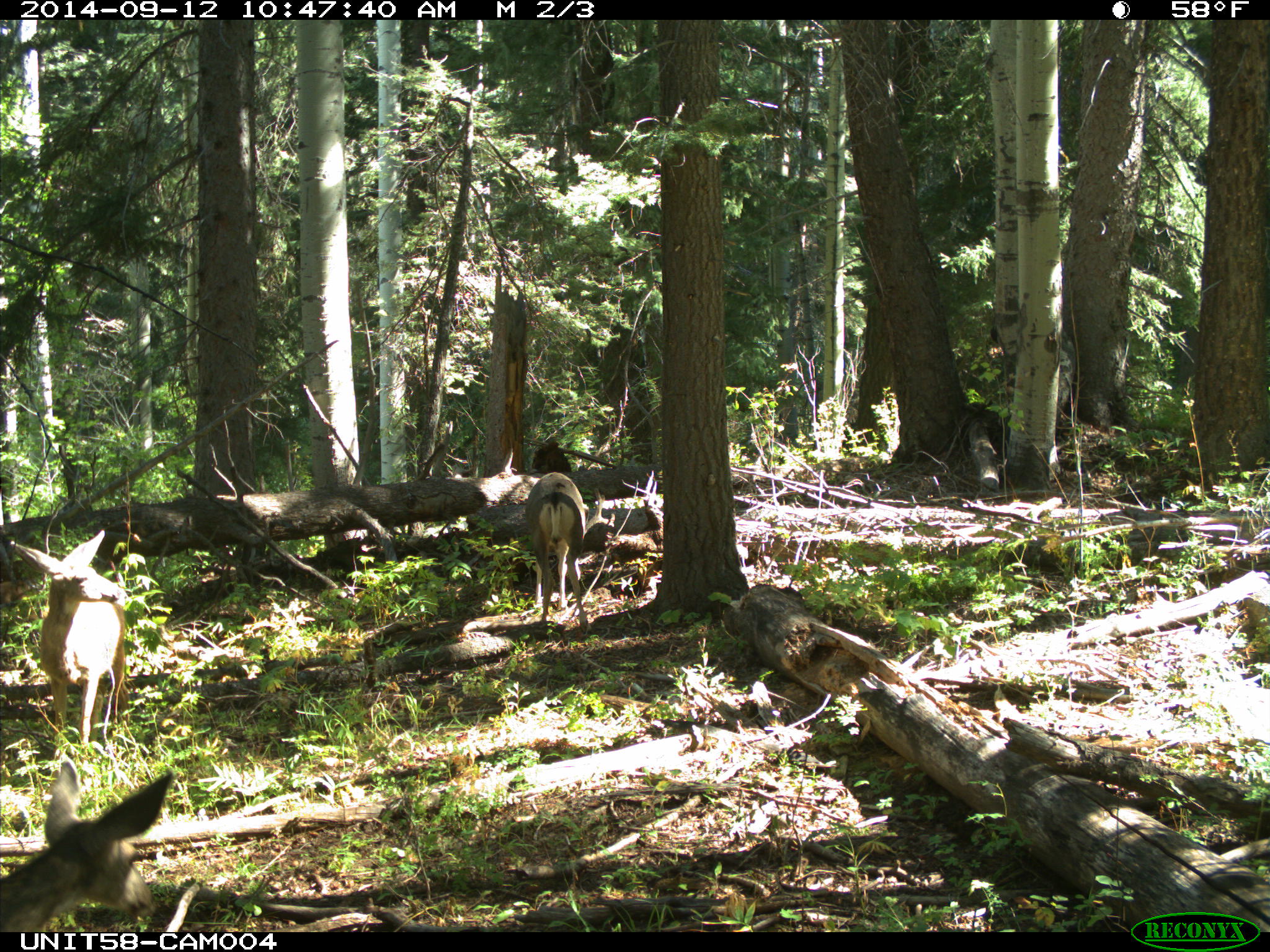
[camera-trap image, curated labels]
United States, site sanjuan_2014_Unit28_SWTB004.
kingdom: Animalia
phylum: Chordata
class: Mammalia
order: Artiodactyla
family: Cervidae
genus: Odocoileus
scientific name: Odocoileus hemionus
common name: mule deer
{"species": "Odocoileus hemionus (mule deer)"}